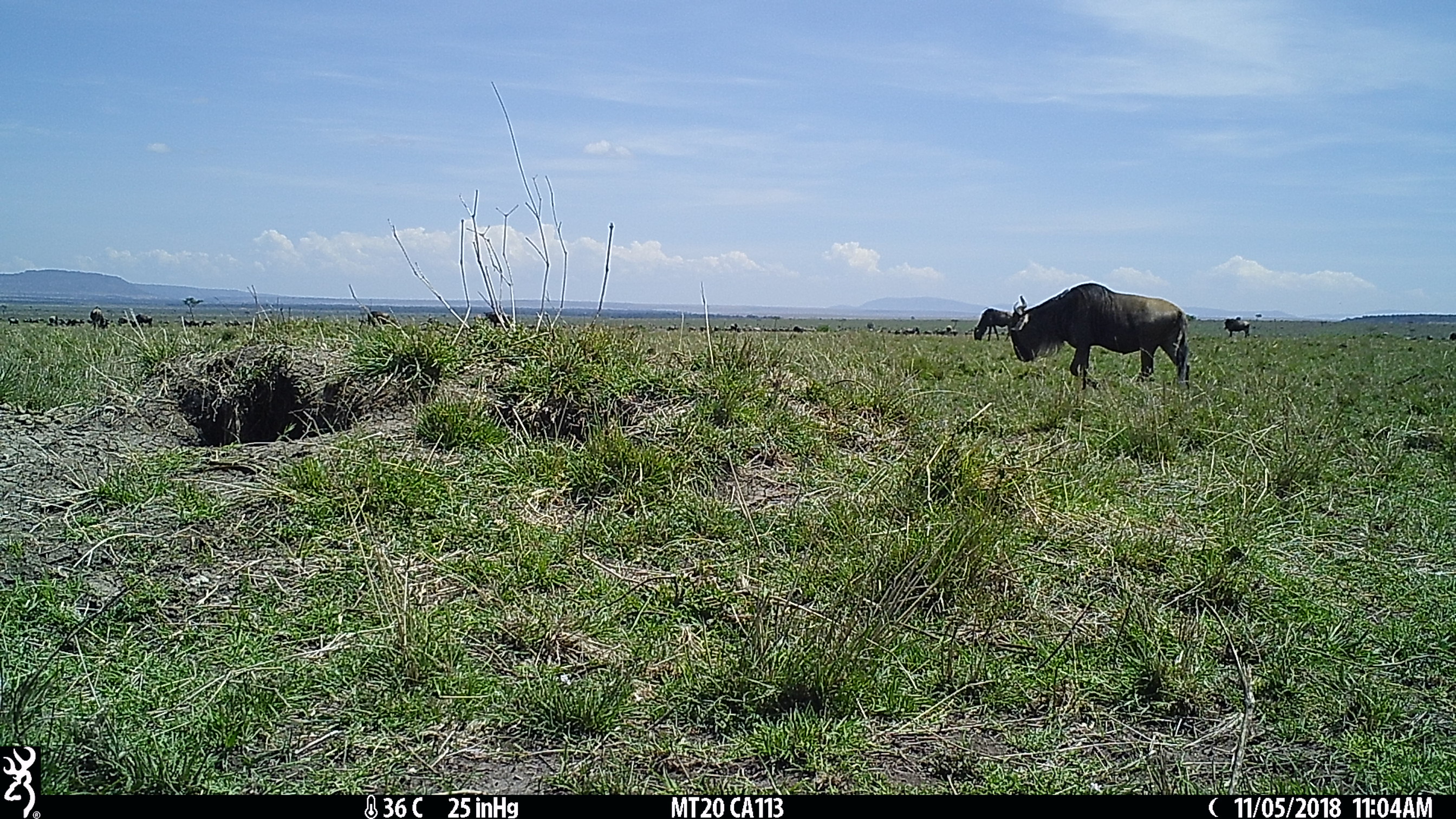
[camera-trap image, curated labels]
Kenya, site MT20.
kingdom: Animalia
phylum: Chordata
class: Mammalia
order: Artiodactyla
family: Bovidae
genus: Connochaetes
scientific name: Connochaetes taurinus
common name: blue wildebeest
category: wildebeest